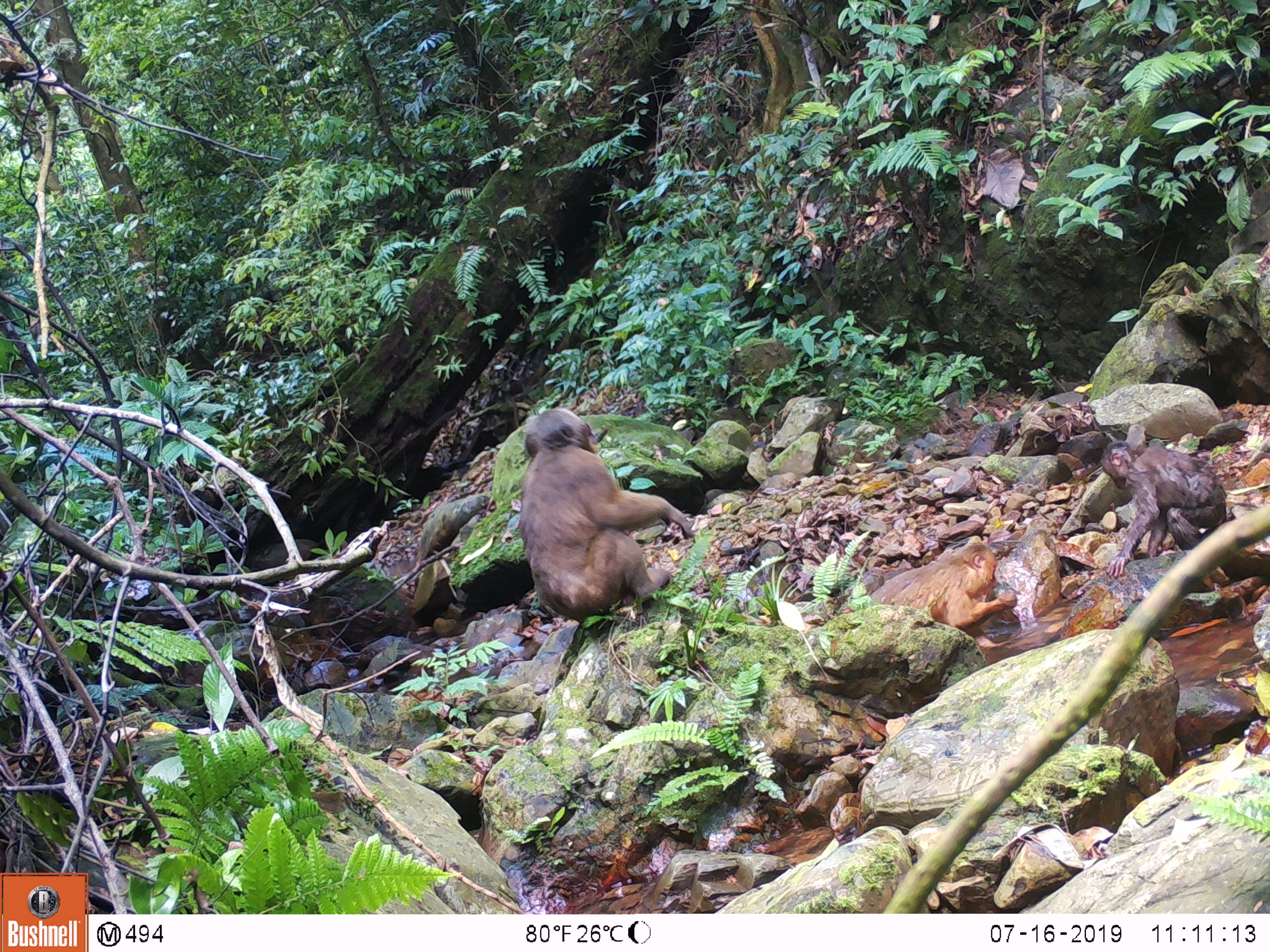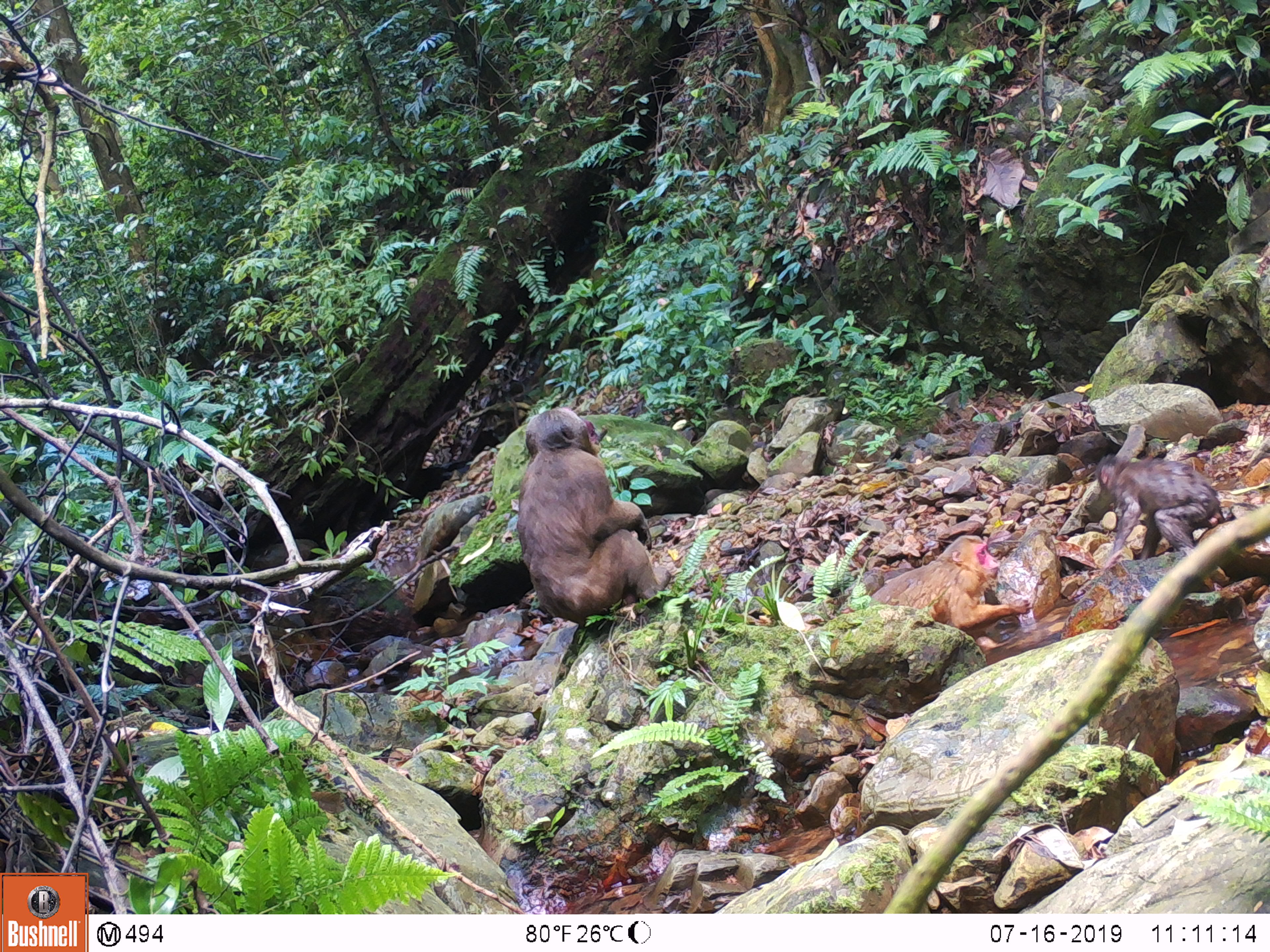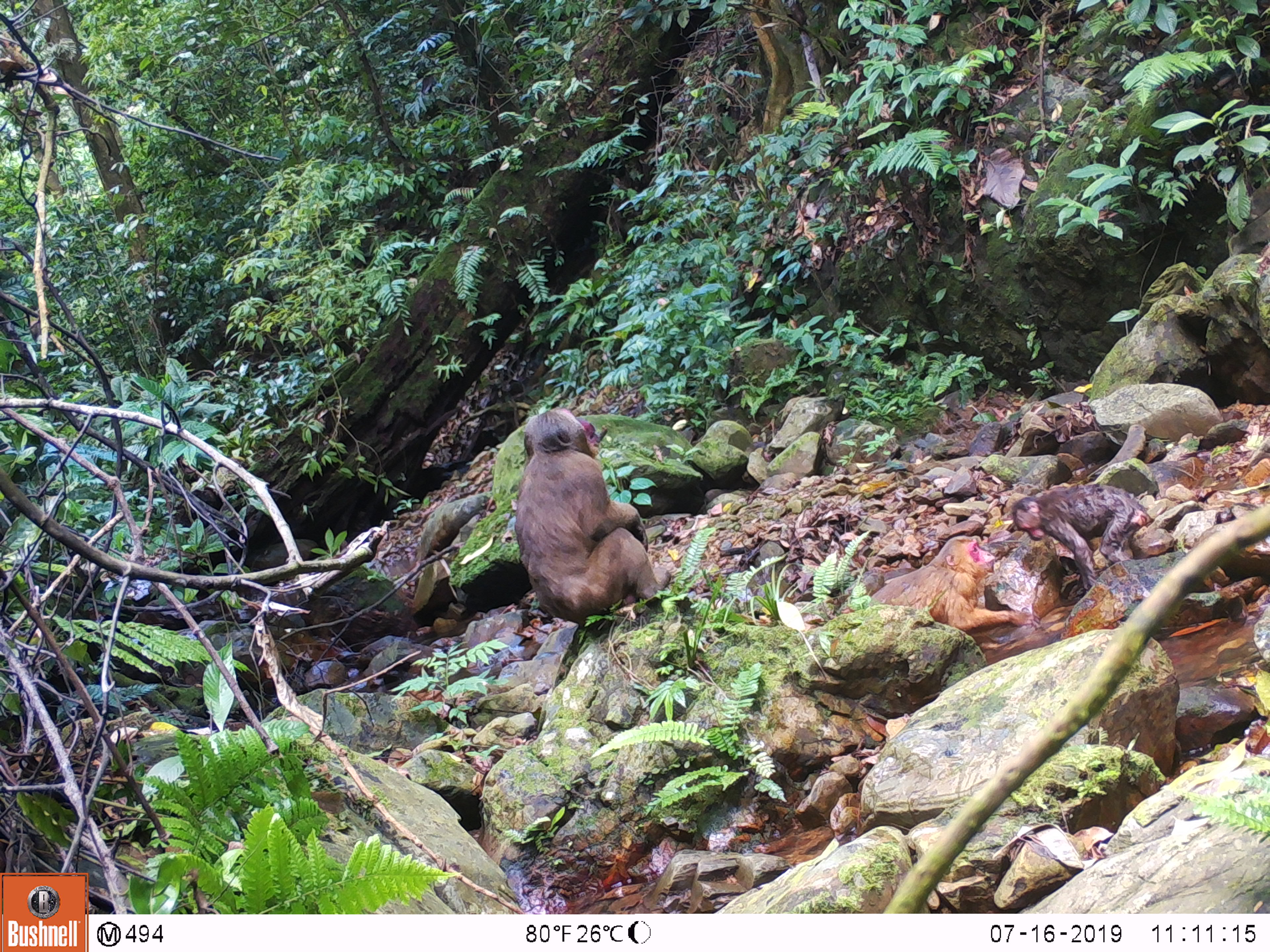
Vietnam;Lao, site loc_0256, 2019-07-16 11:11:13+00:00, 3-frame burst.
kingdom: Animalia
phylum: Chordata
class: Mammalia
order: Primates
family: Cercopithecidae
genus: Macaca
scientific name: Macaca arctoides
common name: stump-tailed macaque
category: stump tailed macaque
Stump tailed macaque (stump-tailed macaque) (Macaca arctoides). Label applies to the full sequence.